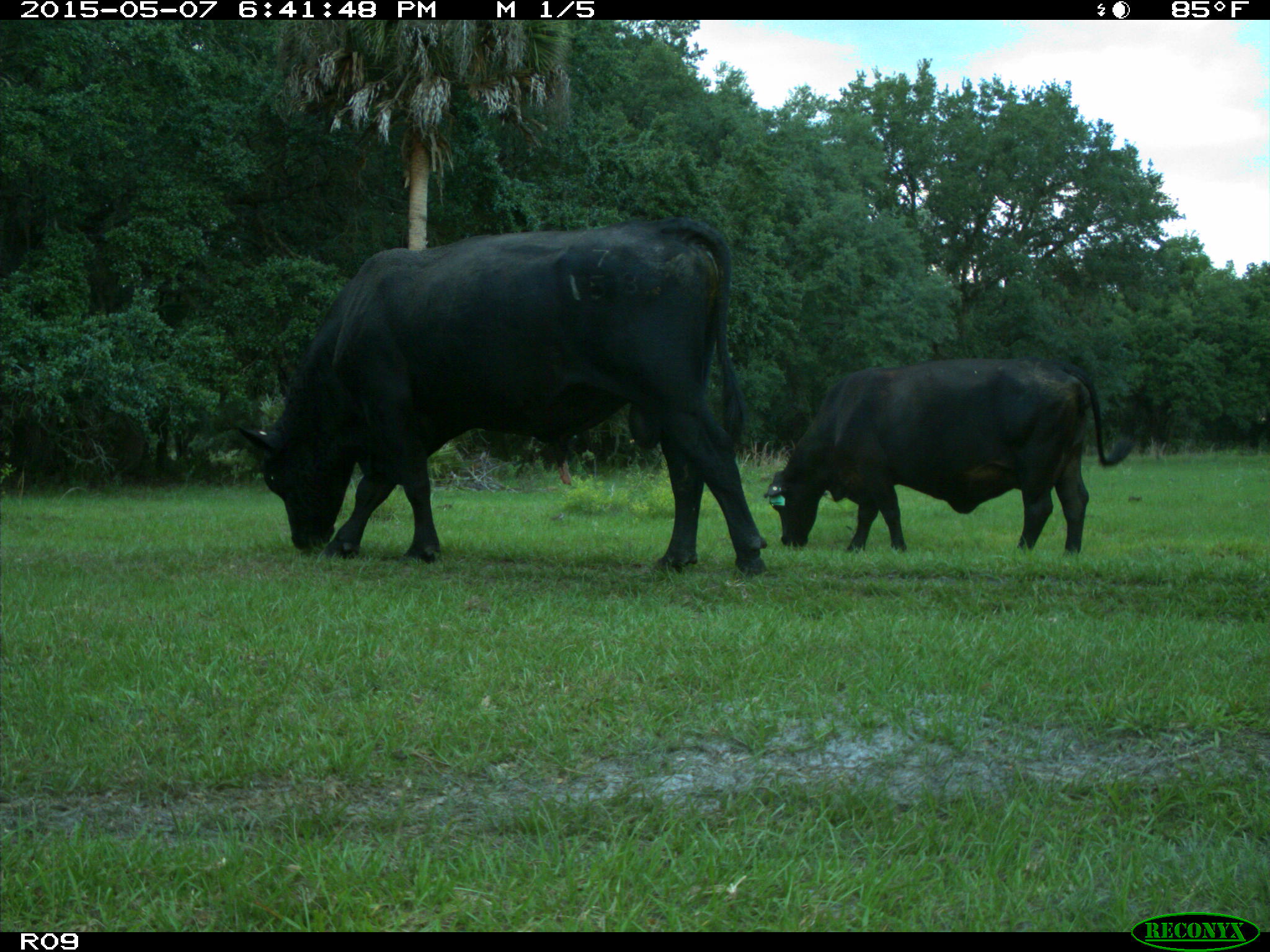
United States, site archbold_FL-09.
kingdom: Animalia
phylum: Chordata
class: Mammalia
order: Artiodactyla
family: Bovidae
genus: Bos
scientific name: Bos taurus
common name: domestic cow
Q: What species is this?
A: Bos taurus (domestic cow).